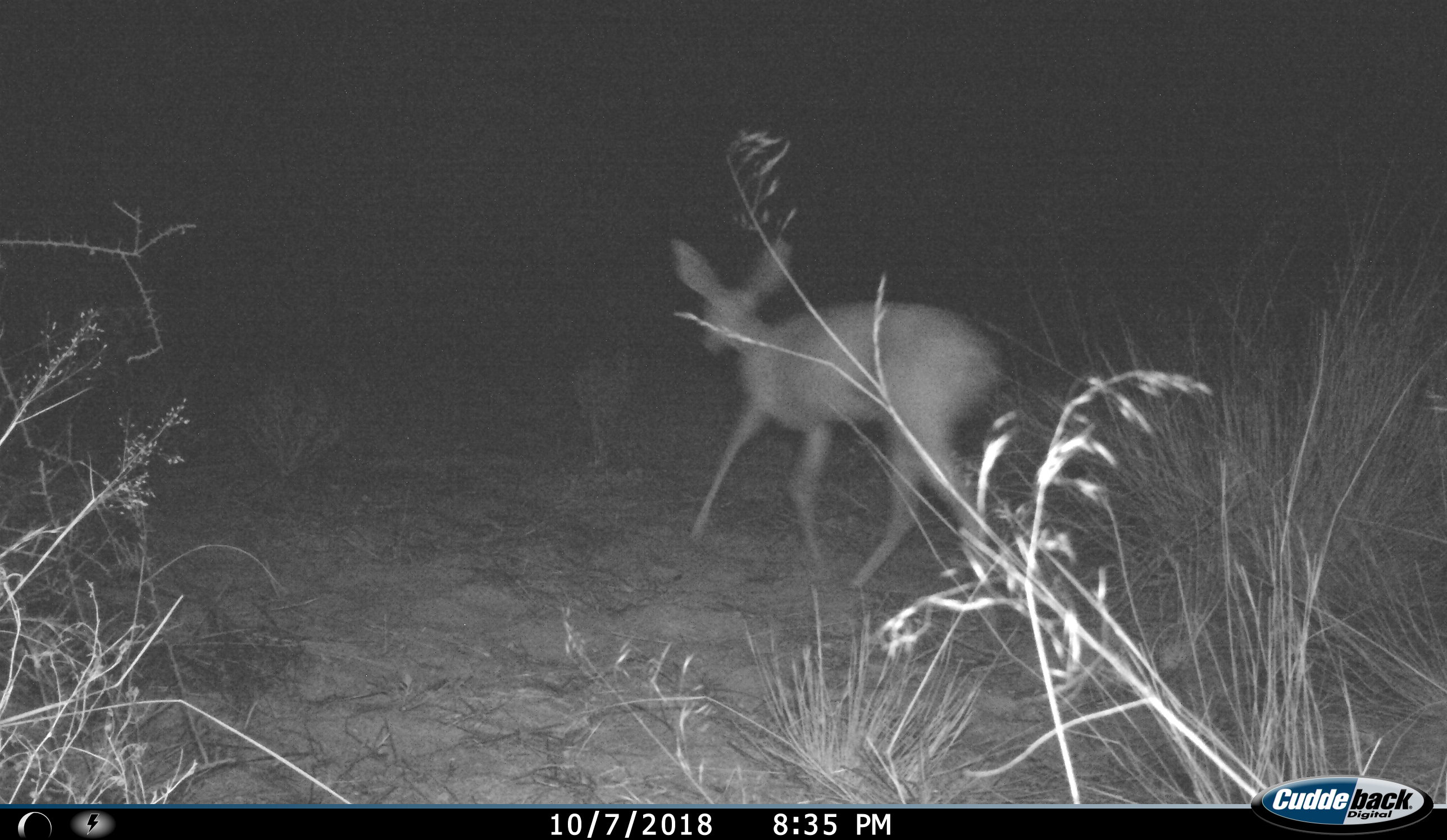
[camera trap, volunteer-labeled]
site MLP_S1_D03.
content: unidentified animal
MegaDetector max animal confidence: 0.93